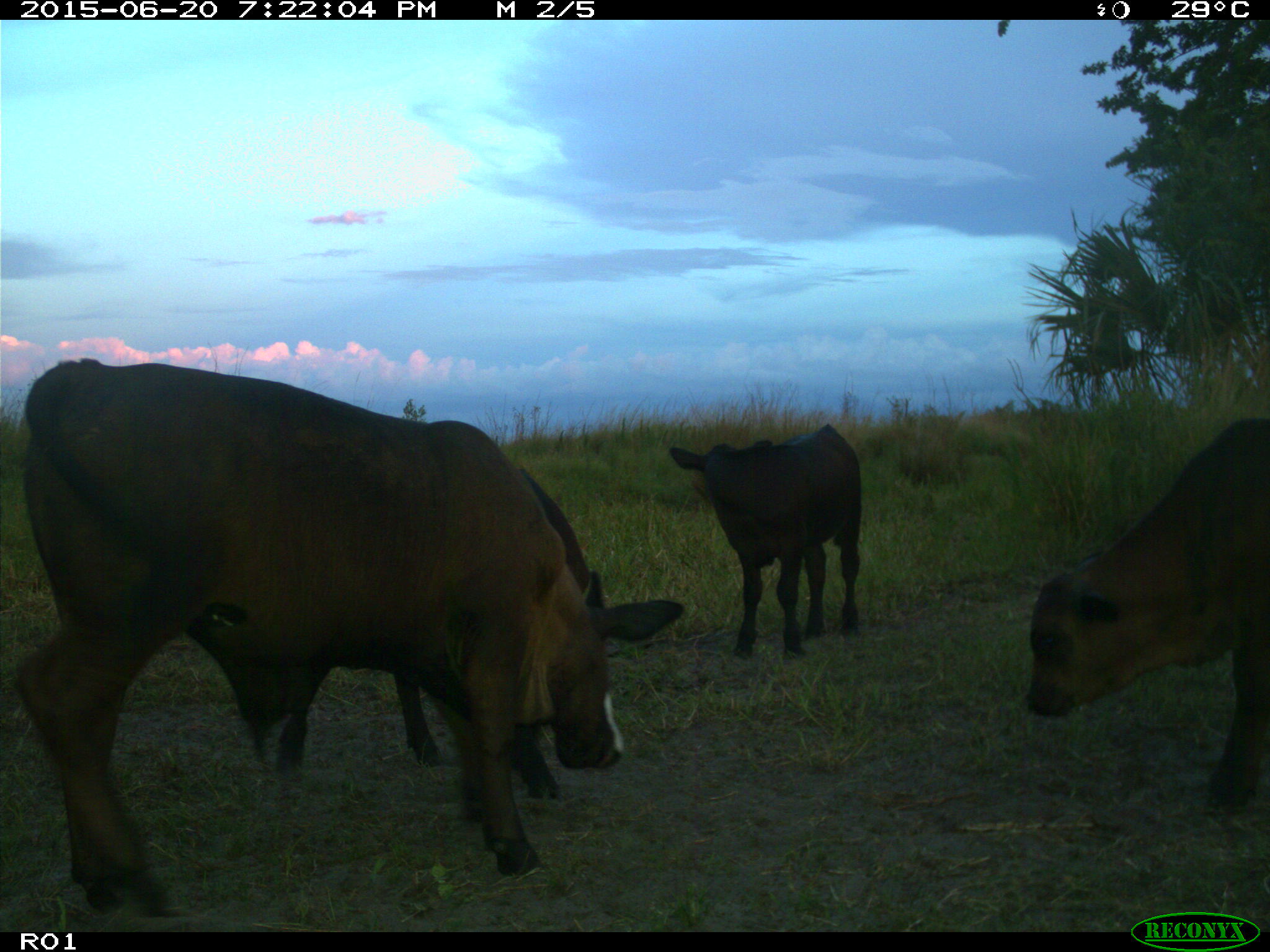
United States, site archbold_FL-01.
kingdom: Animalia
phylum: Chordata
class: Mammalia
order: Artiodactyla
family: Bovidae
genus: Bos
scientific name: Bos taurus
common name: domestic cow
Bos taurus (domestic cow).